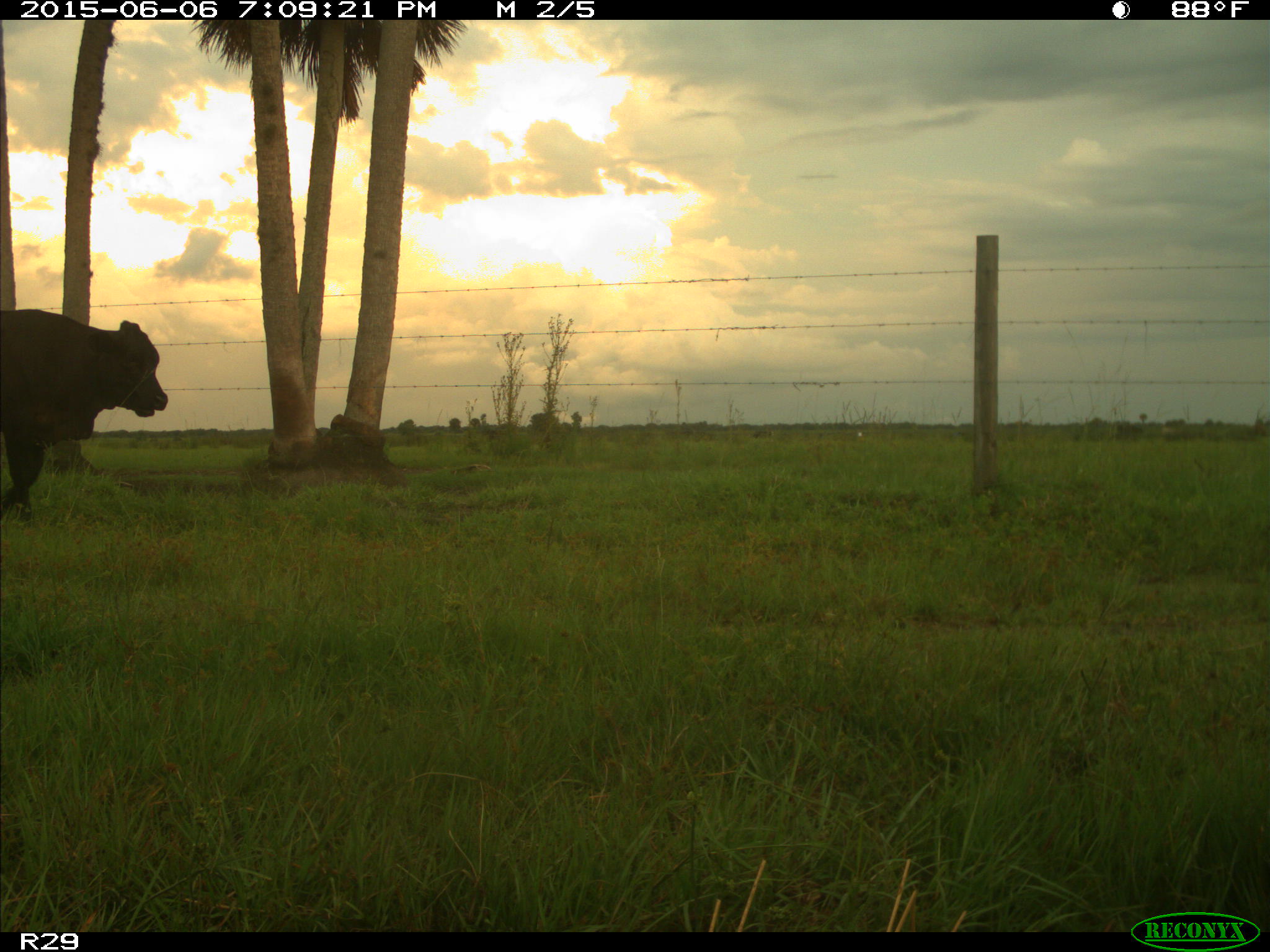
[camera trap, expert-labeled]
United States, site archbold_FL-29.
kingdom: Animalia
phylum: Chordata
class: Mammalia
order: Artiodactyla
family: Bovidae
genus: Bos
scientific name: Bos taurus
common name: domestic cow